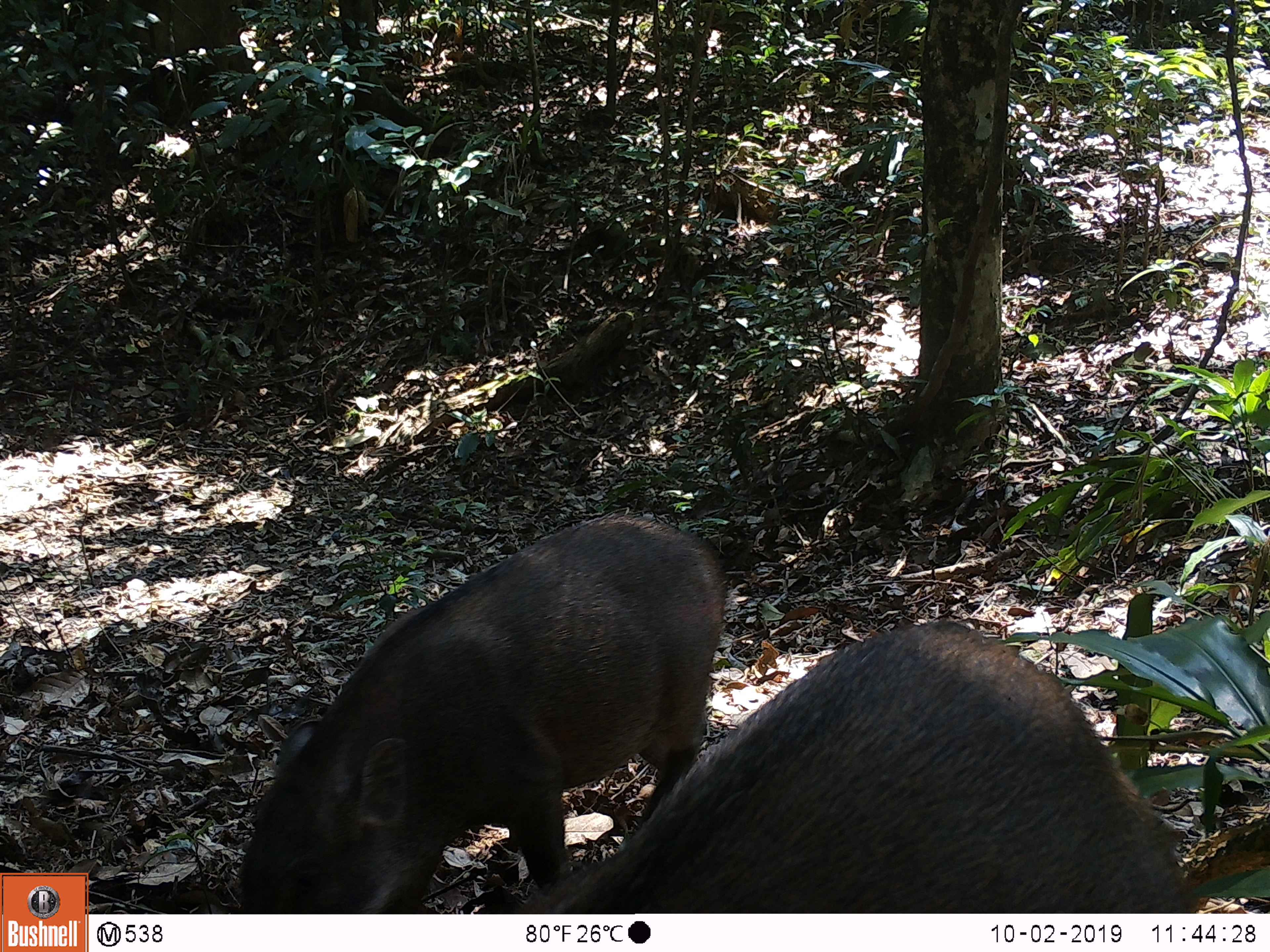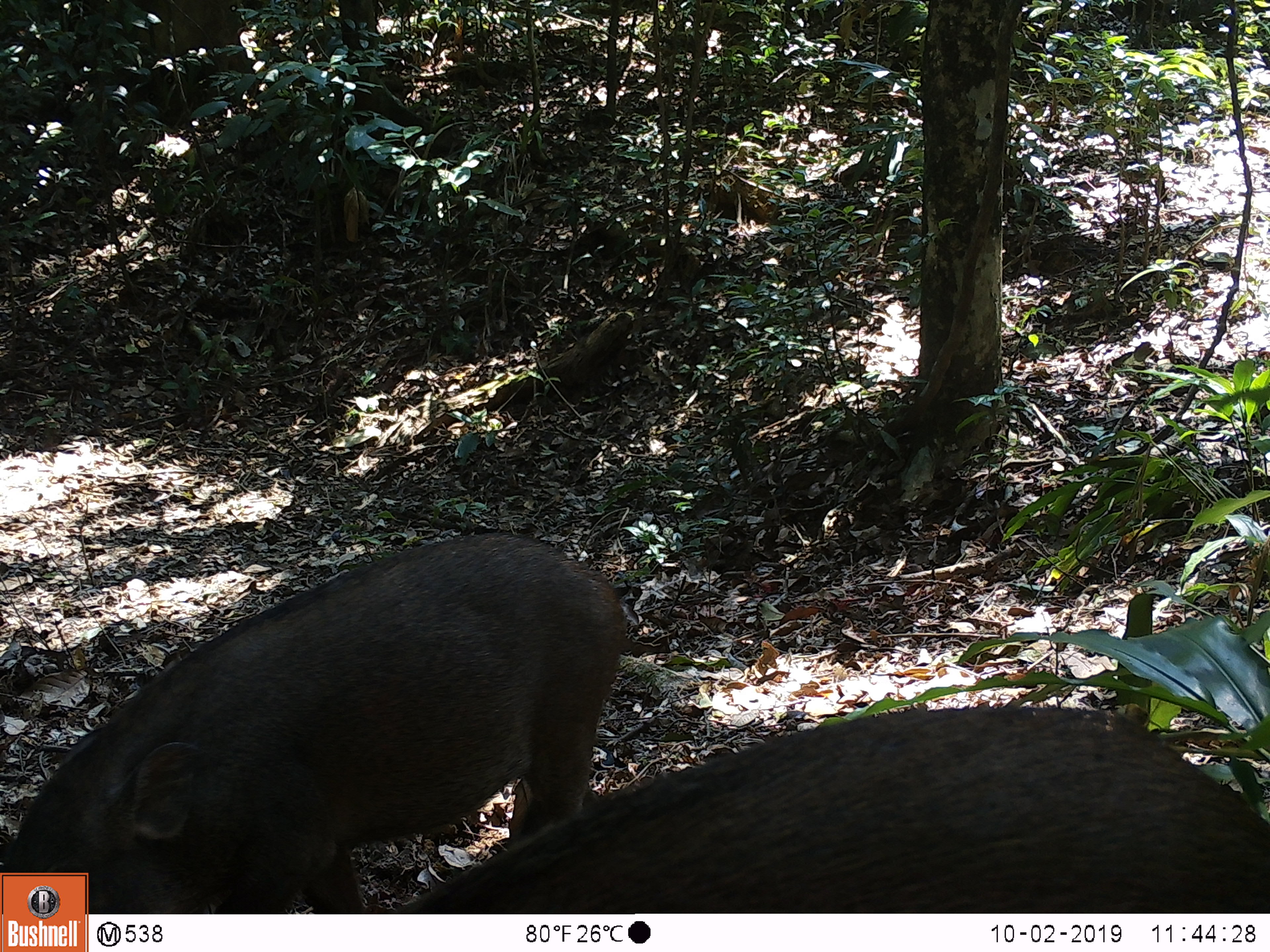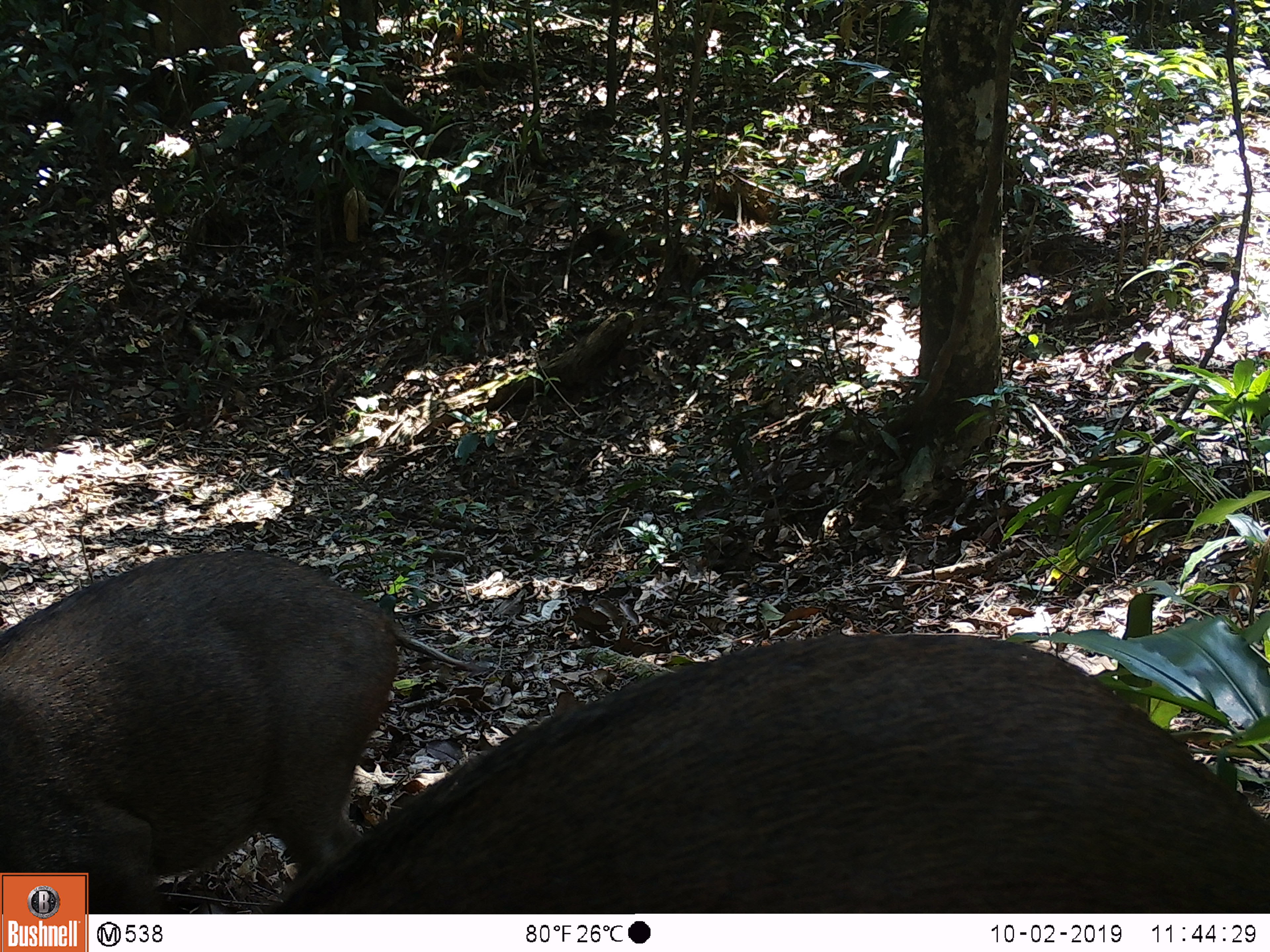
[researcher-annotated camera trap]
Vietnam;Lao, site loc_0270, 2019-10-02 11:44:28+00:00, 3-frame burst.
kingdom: Animalia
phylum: Chordata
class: Mammalia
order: Artiodactyla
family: Suidae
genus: Sus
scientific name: Sus scrofa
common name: eurasian wild pig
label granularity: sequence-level